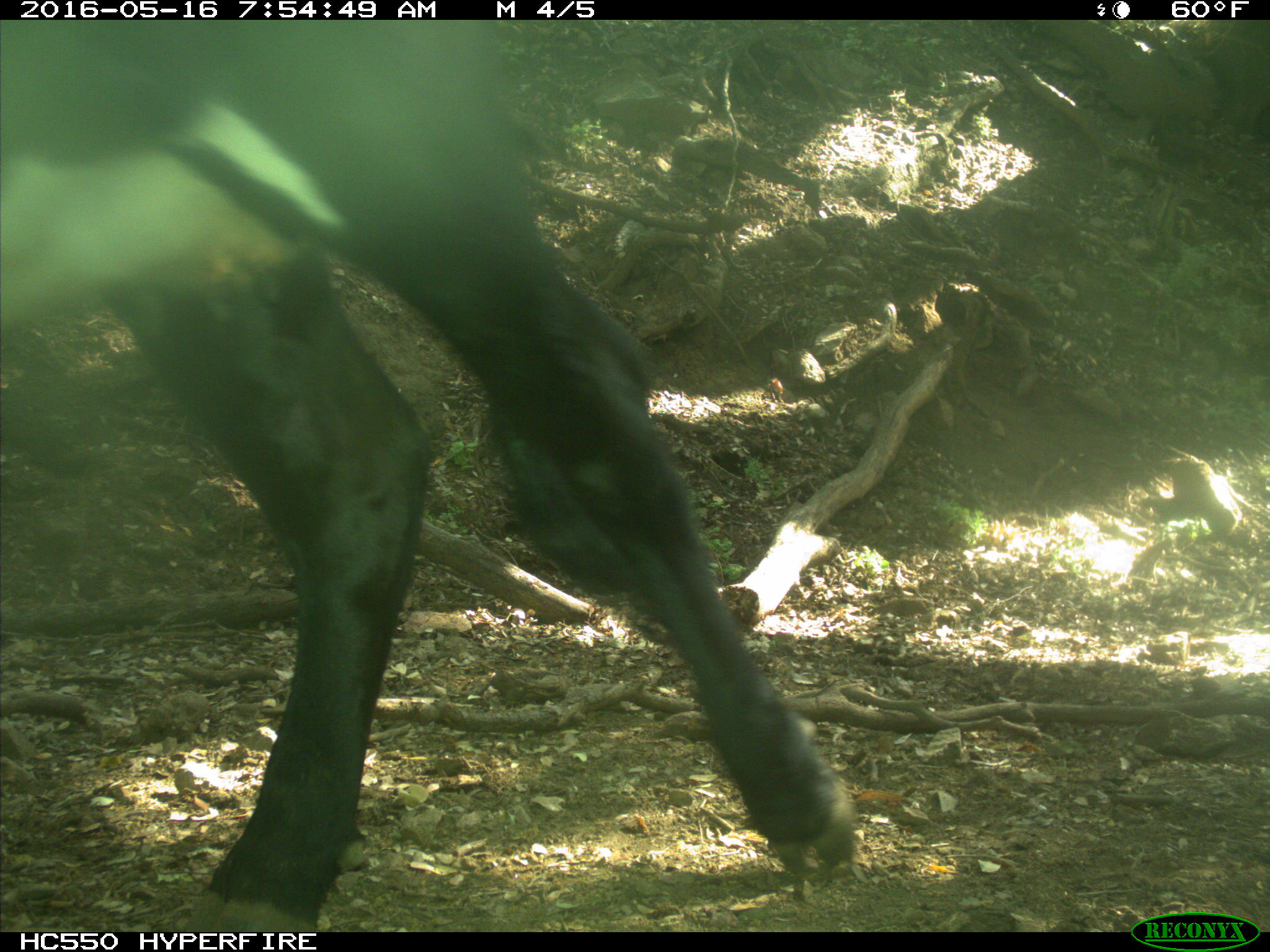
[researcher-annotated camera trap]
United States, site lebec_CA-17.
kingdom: Animalia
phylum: Chordata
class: Mammalia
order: Artiodactyla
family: Bovidae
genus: Bos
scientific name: Bos taurus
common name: domestic cow